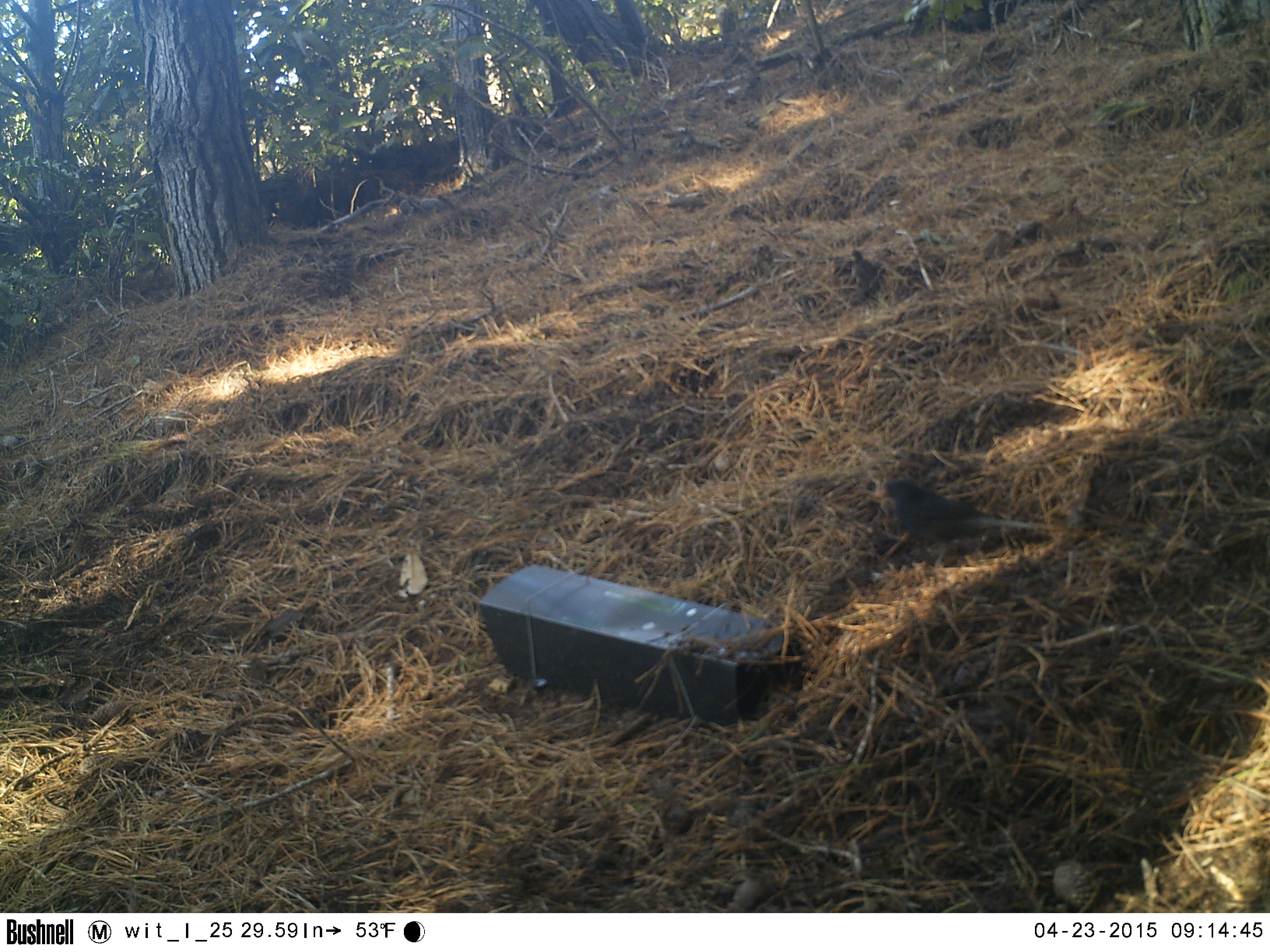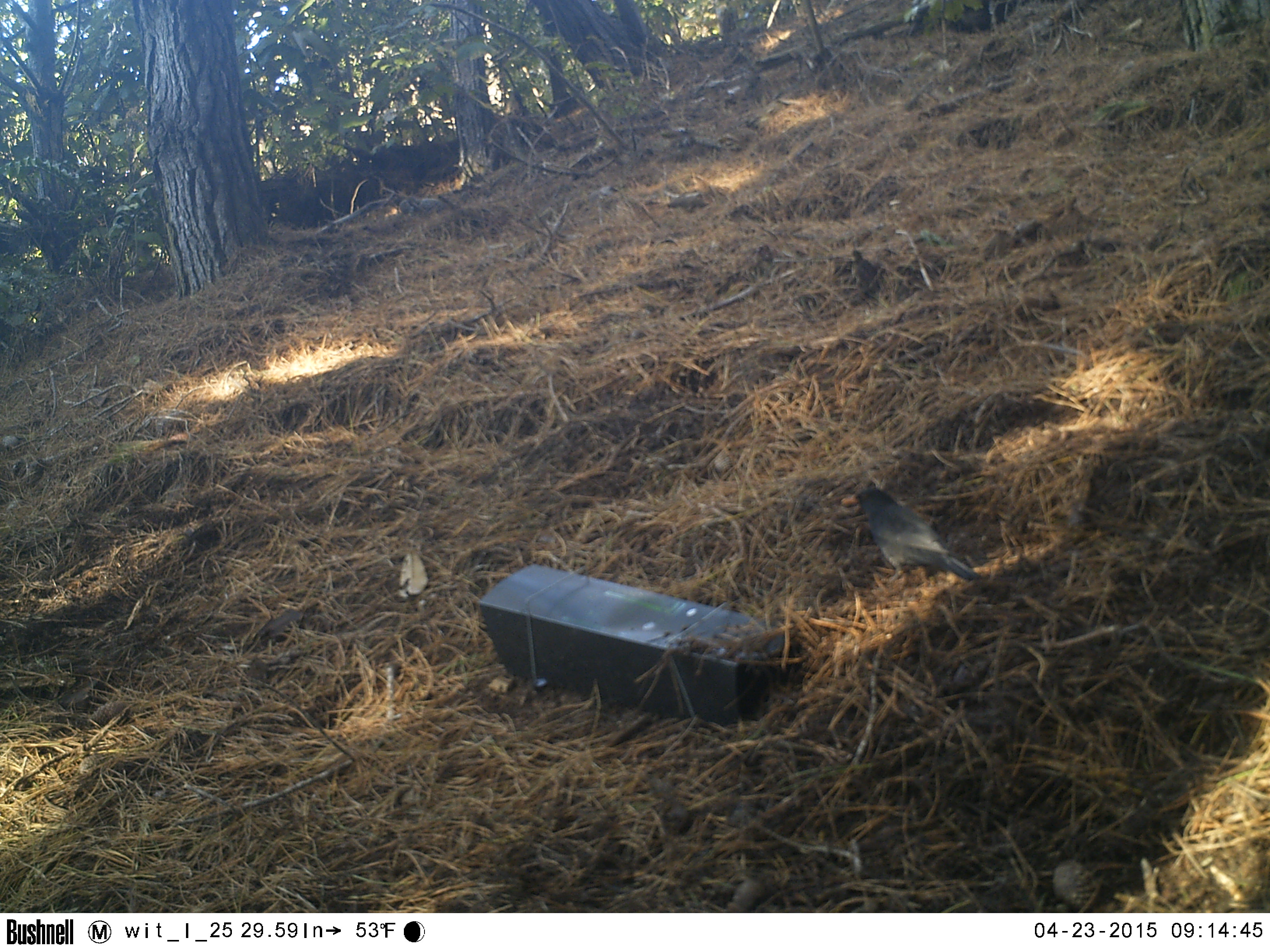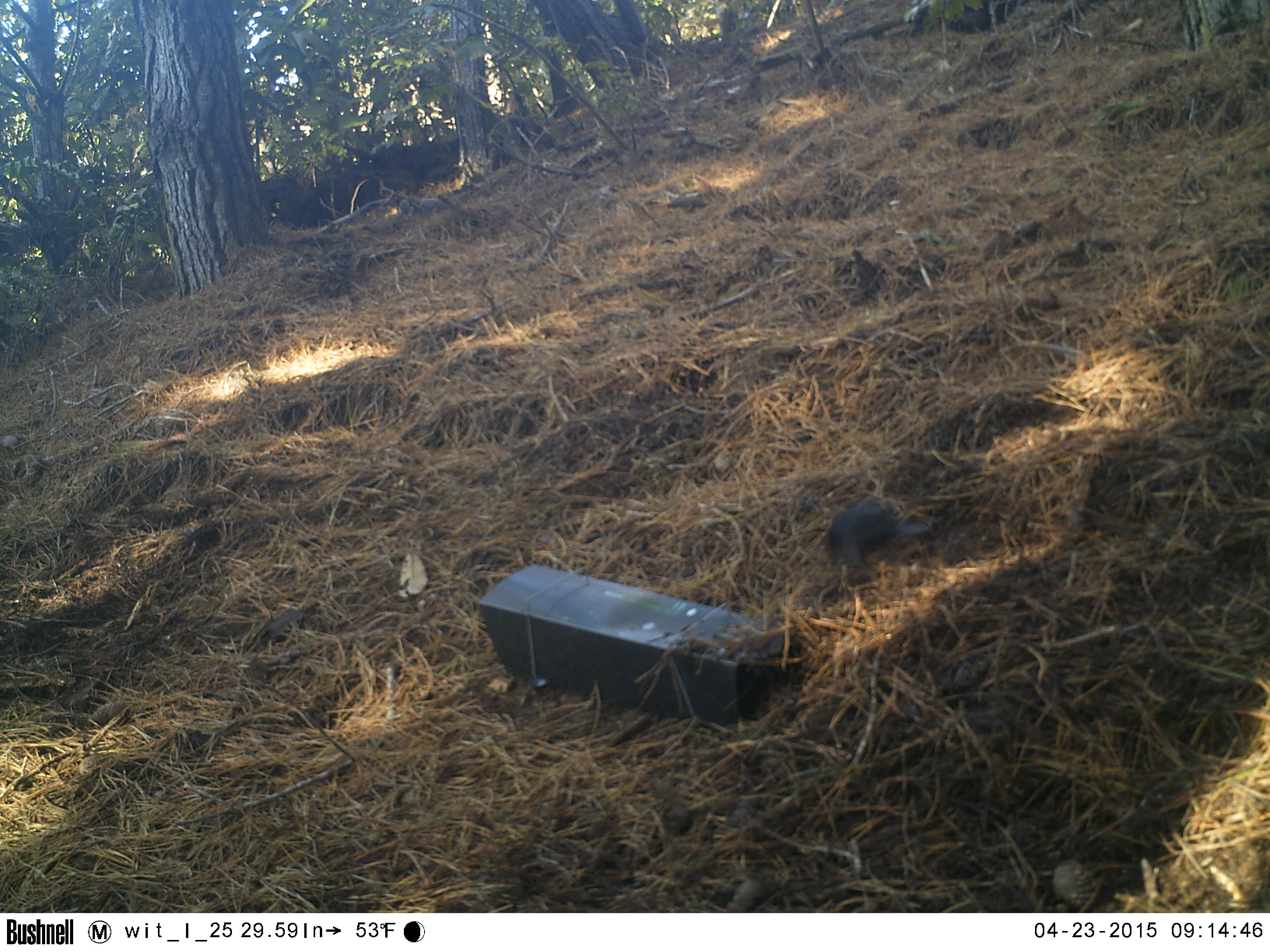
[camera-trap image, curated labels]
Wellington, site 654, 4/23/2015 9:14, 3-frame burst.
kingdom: Animalia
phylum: Chordata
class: Aves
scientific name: Aves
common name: bird